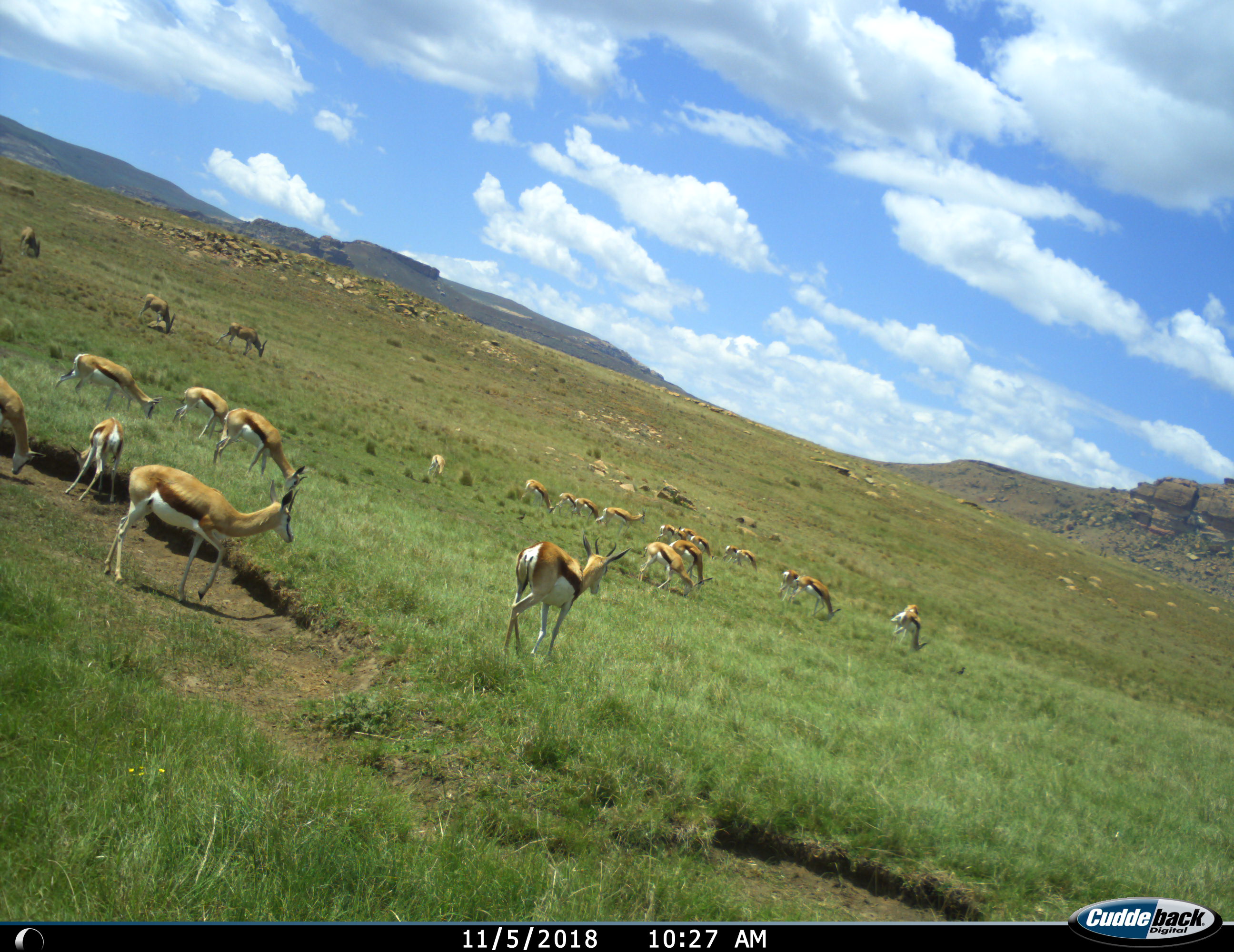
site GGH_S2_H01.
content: unidentified animal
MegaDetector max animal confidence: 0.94